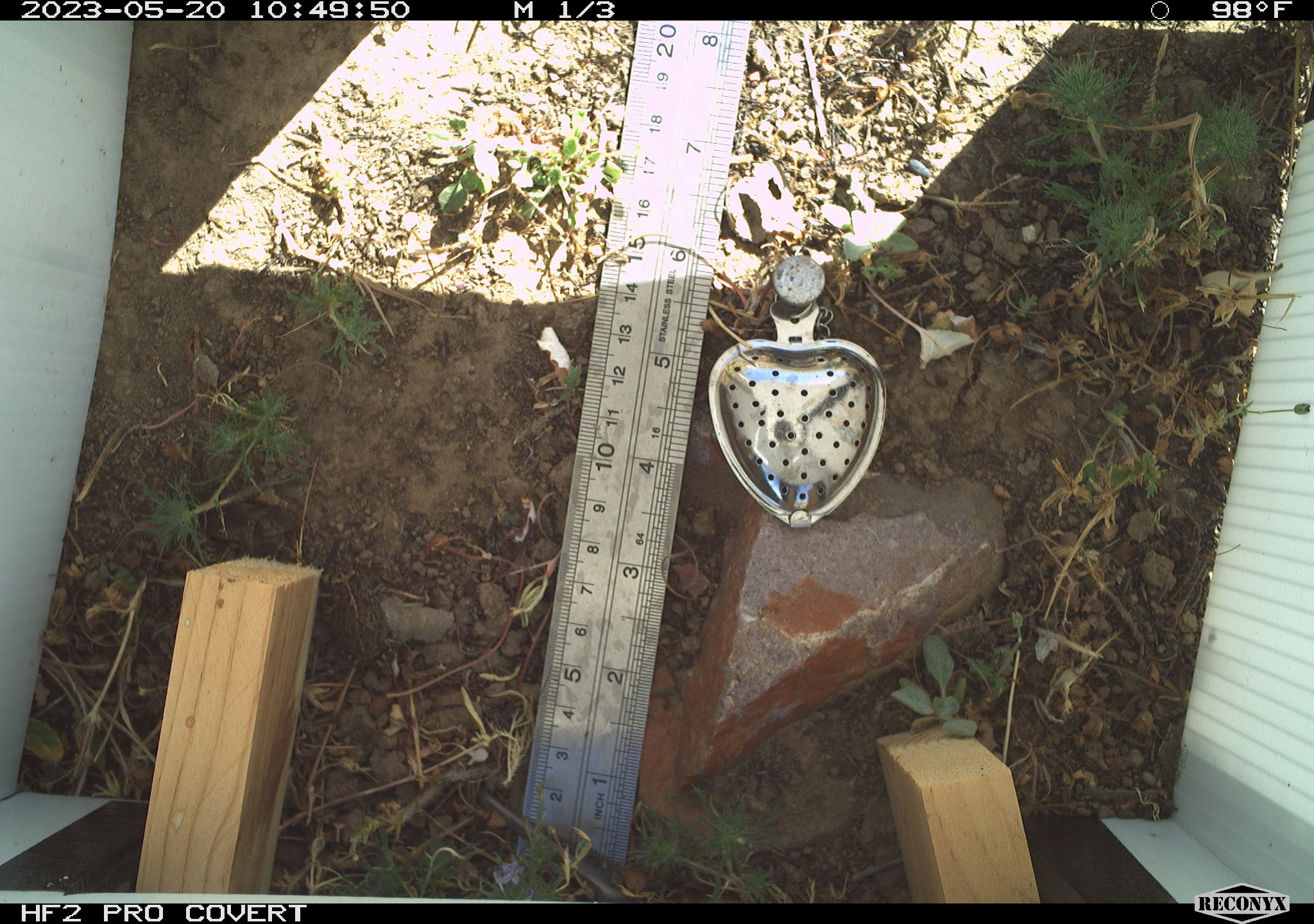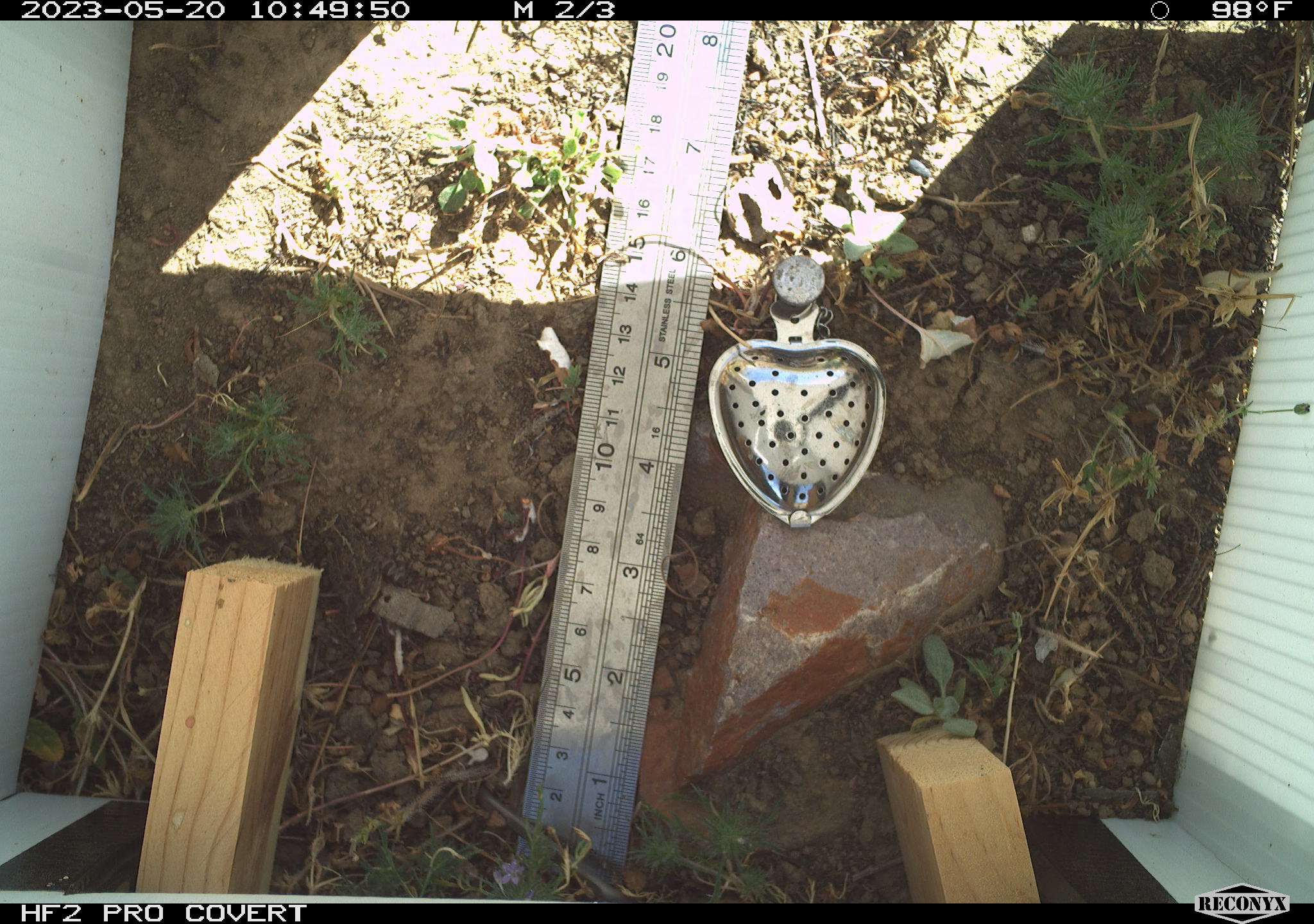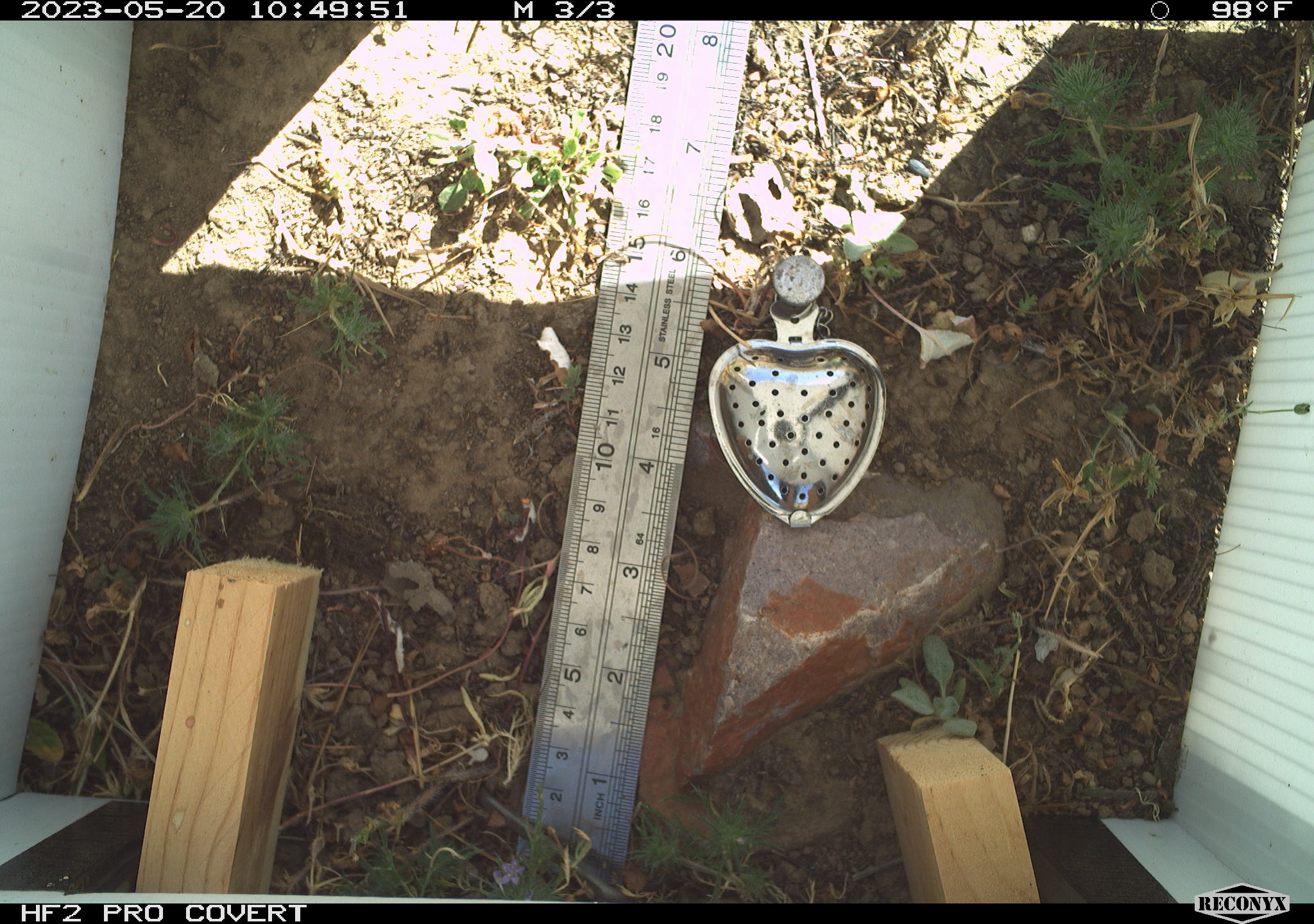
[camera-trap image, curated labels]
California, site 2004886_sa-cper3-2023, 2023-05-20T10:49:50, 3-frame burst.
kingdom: Animalia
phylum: Chordata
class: Amphibia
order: Anura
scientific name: Anura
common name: frogs